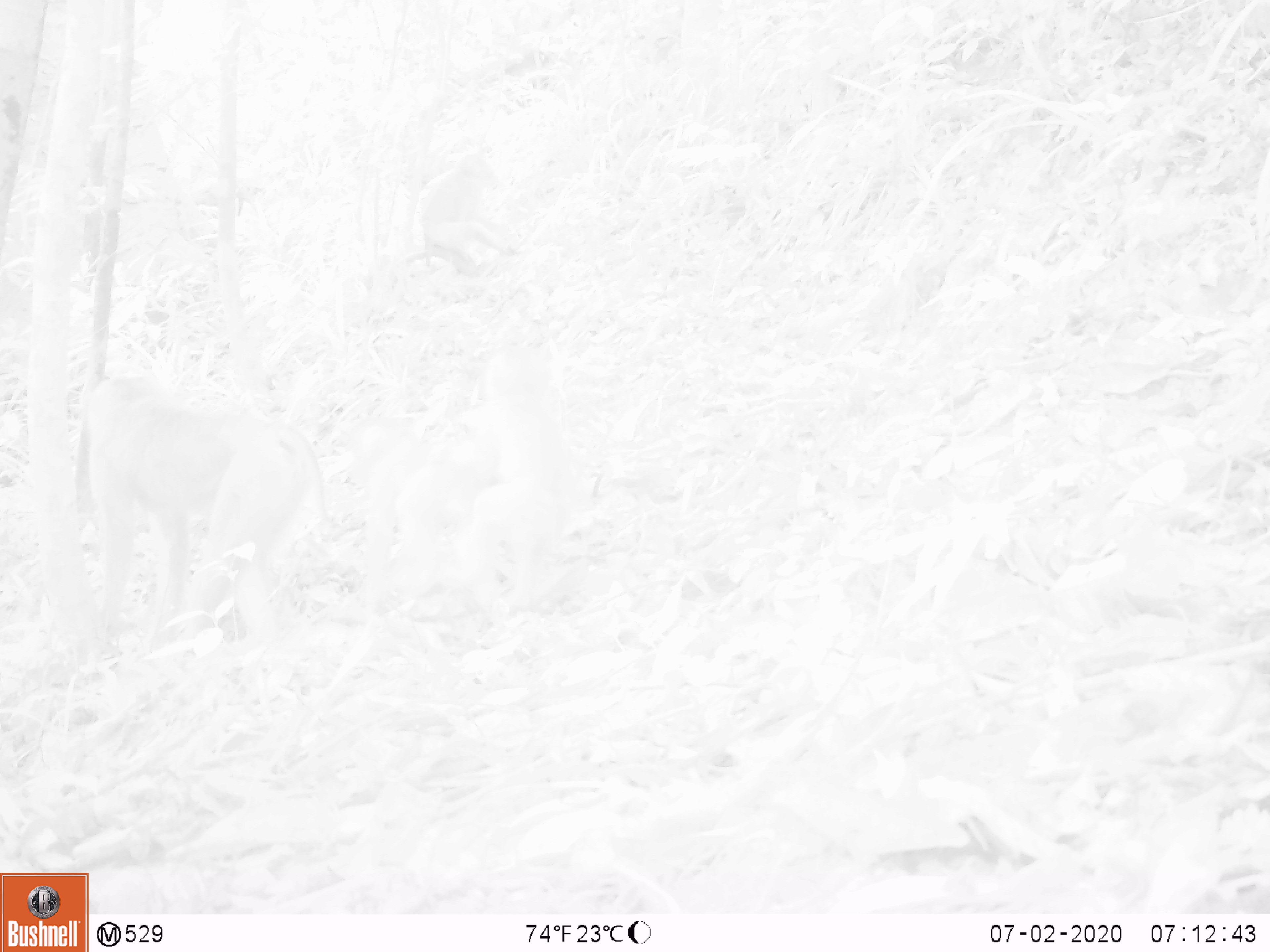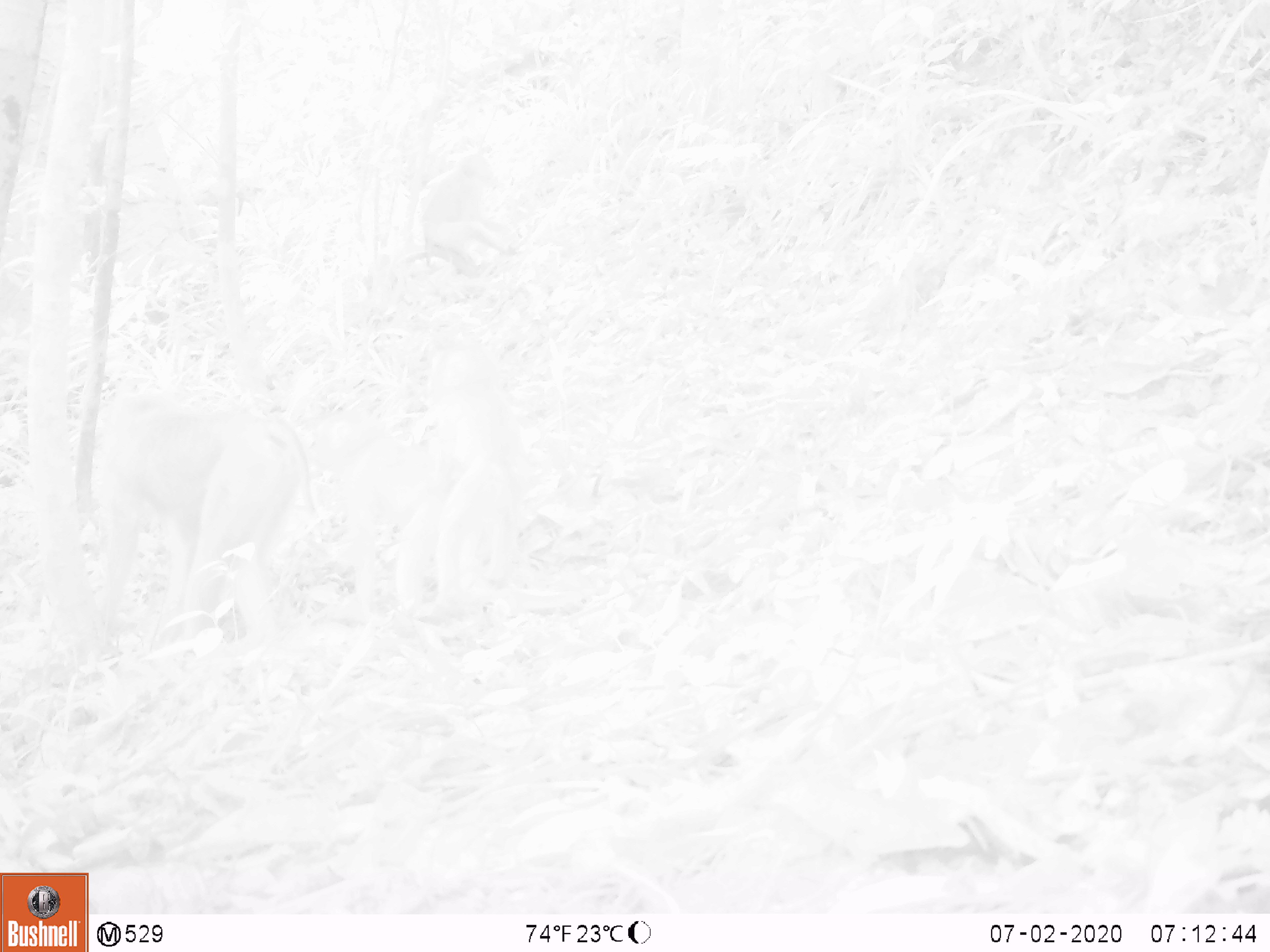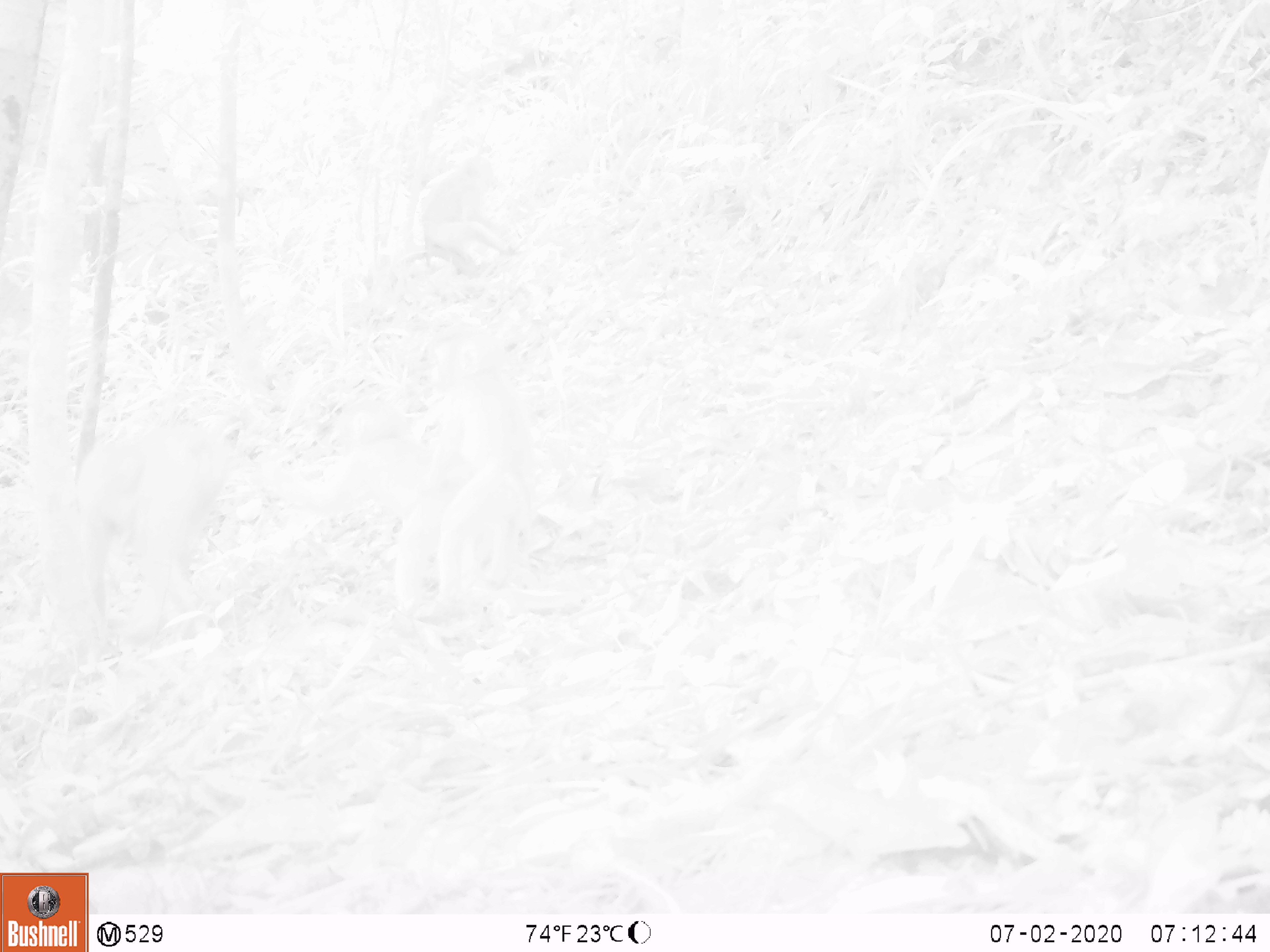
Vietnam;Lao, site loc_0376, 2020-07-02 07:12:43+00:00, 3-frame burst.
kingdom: Animalia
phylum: Chordata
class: Mammalia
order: Primates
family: Cercopithecidae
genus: Macaca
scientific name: Macaca nemestrina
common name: pig-tailed macaque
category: pig tailed macaque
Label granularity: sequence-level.